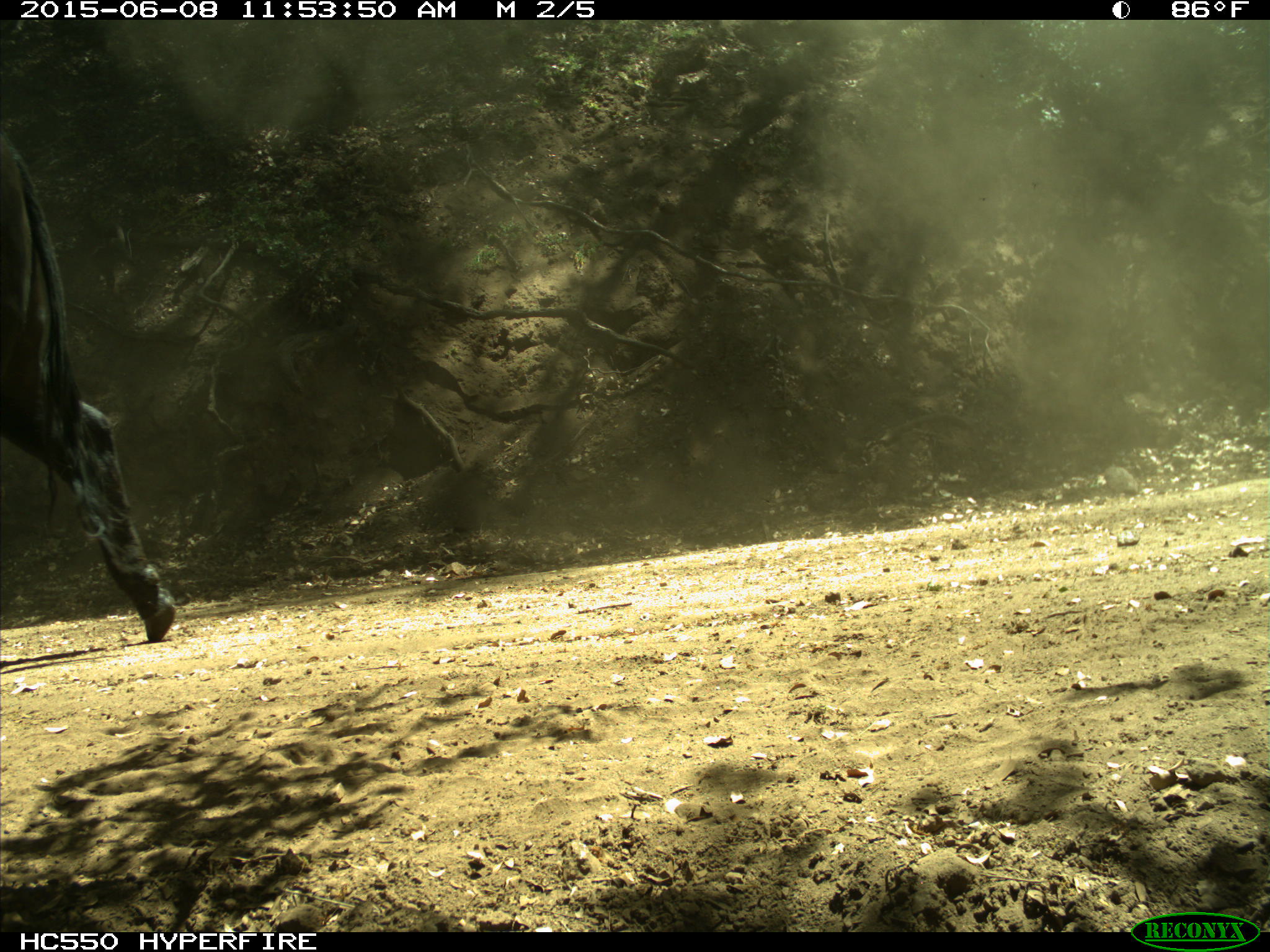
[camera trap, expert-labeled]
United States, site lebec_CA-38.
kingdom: Animalia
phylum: Chordata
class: Mammalia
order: Artiodactyla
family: Bovidae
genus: Bos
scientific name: Bos taurus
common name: domestic cow